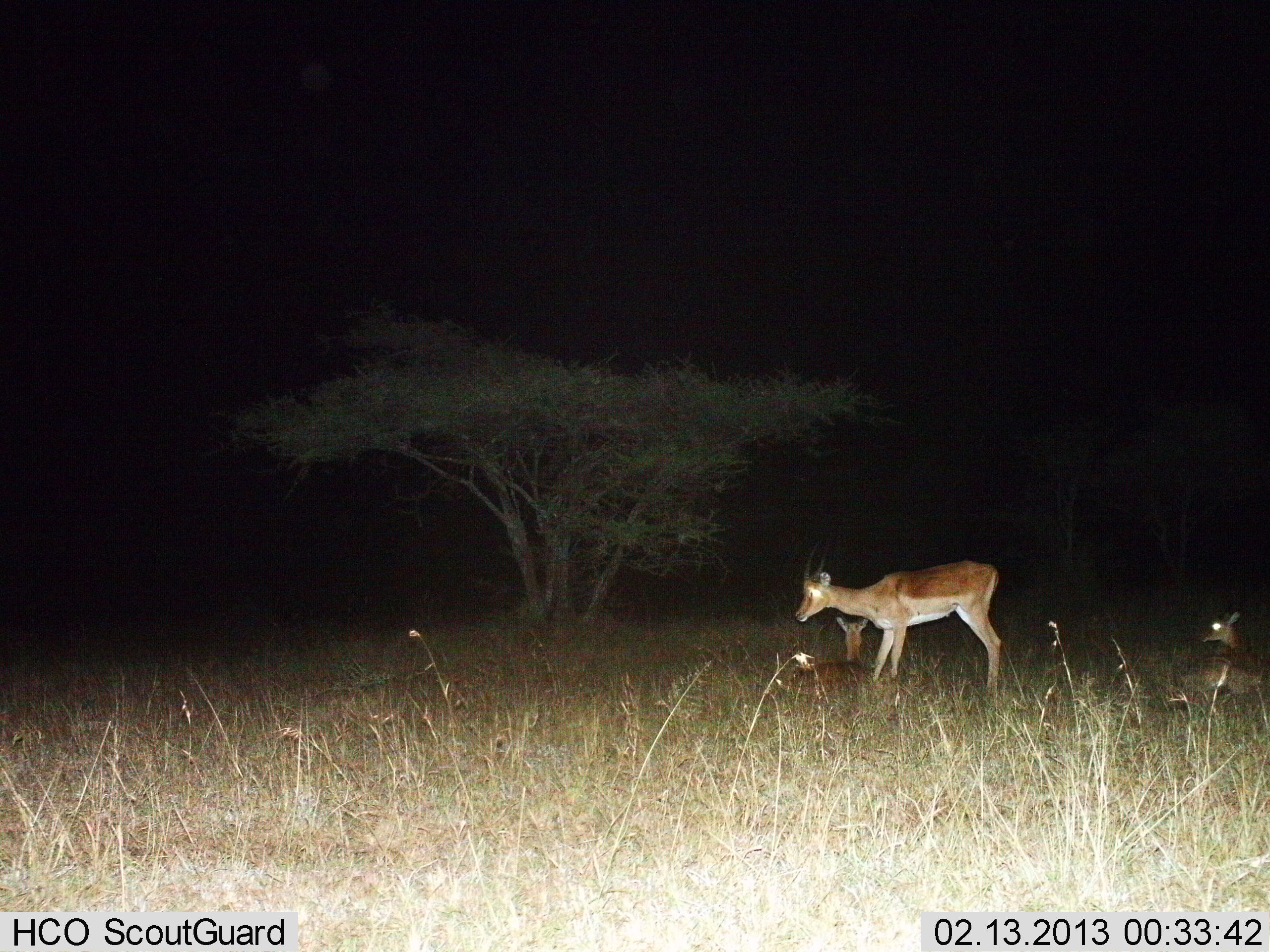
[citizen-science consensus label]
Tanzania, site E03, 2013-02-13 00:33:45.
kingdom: Animalia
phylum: Chordata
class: Mammalia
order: Artiodactyla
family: Bovidae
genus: Nanger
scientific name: Nanger granti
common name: grant's gazelle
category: gazellegrants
Gazellegrants (grant's gazelle) (Nanger granti), count 3. Behavior (volunteer vote fractions): standing 85%, resting 77%, moving 8%, interacting 0%. Young present (vote fraction): 23%. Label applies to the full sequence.